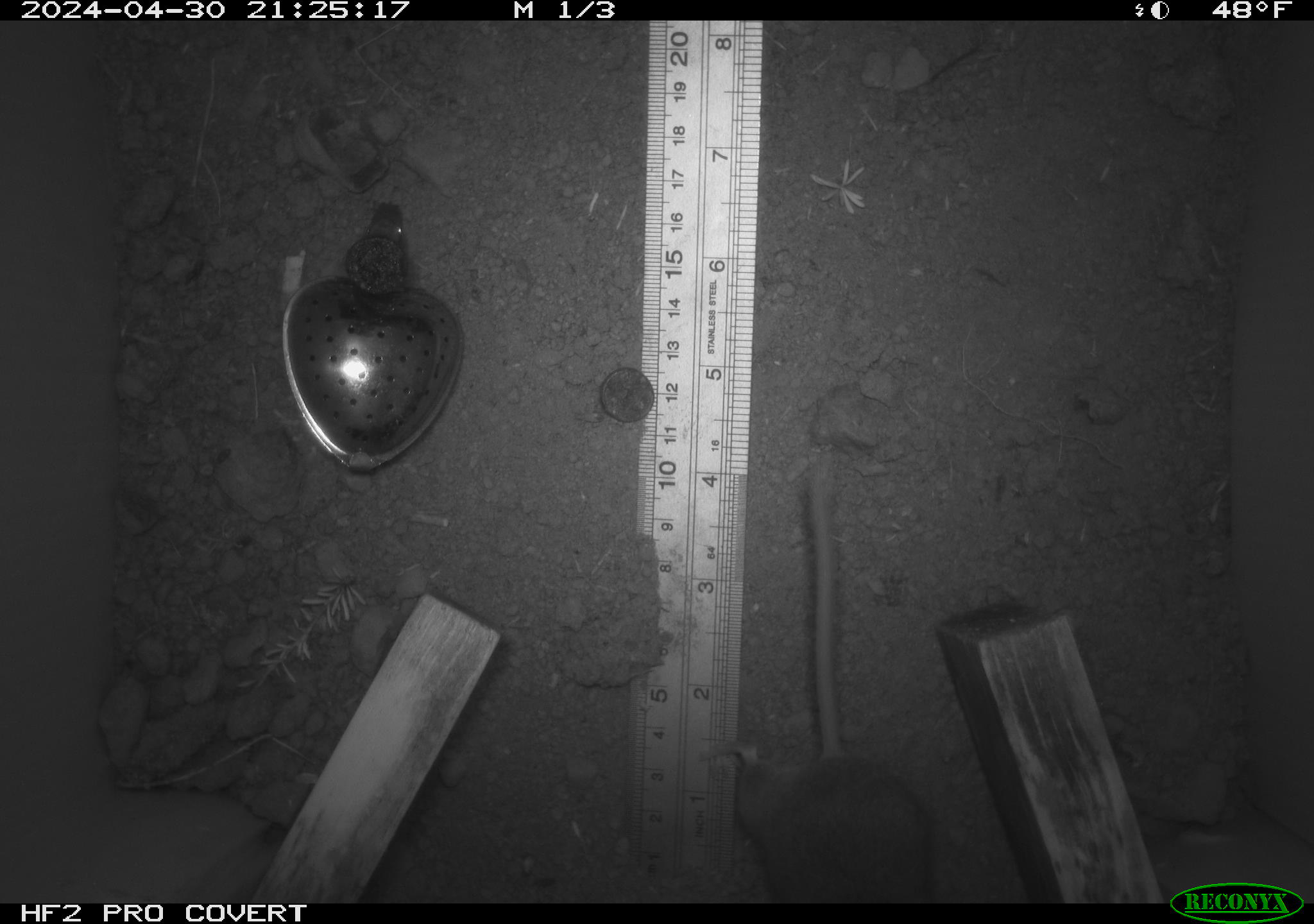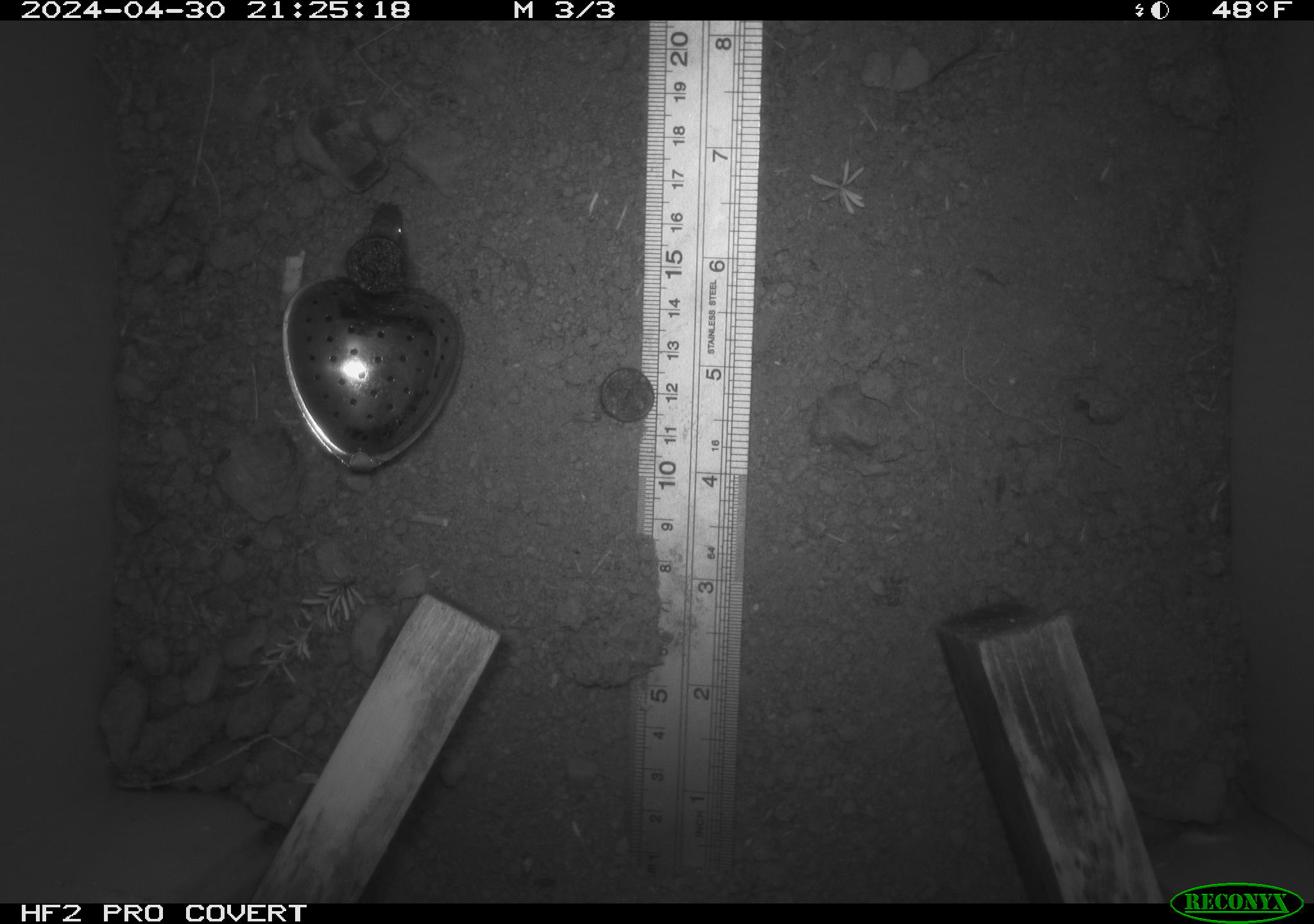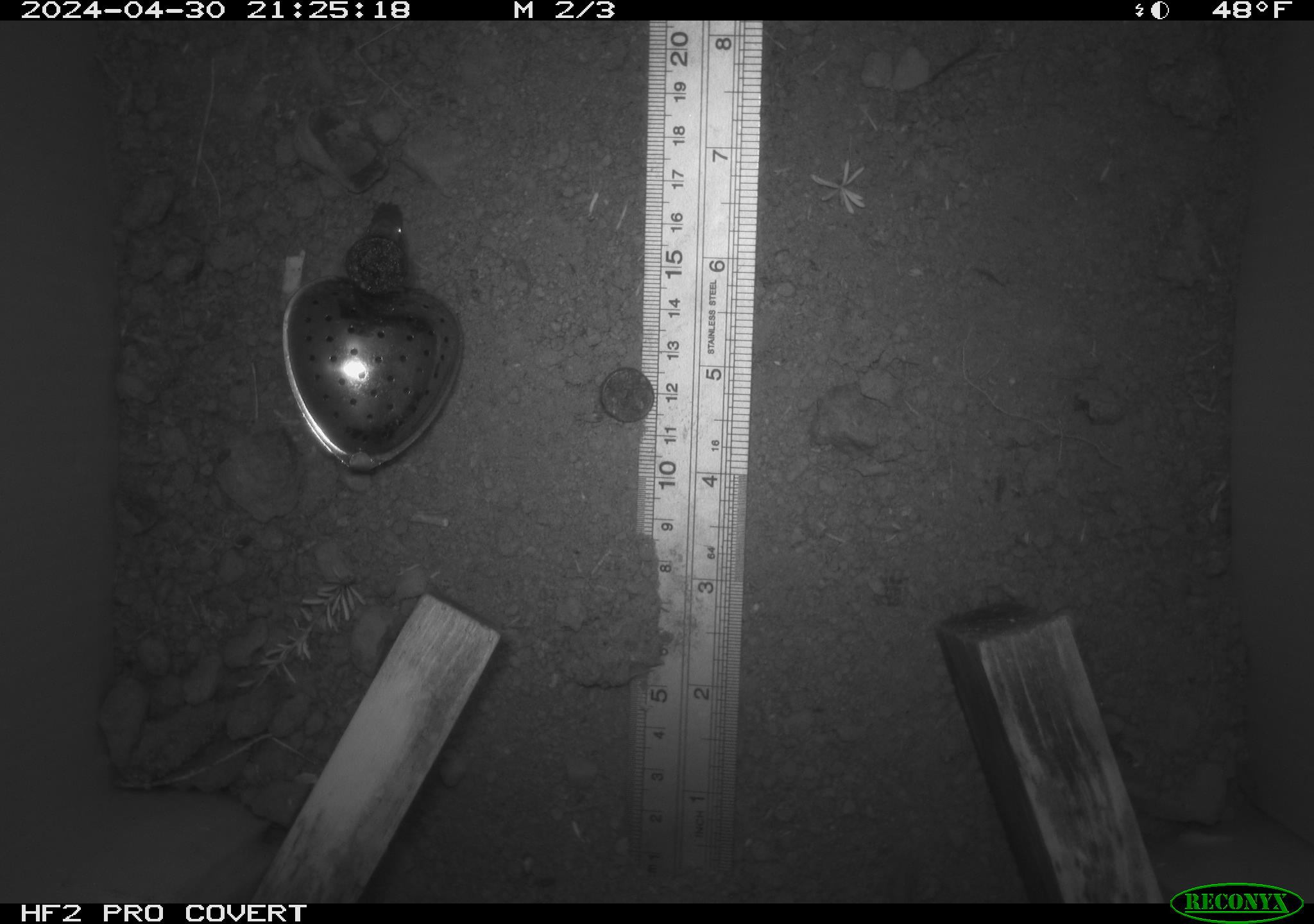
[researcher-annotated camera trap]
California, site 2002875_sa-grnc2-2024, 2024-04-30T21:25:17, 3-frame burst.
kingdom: Animalia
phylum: Chordata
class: Mammalia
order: Rodentia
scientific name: Rodentia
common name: rodent